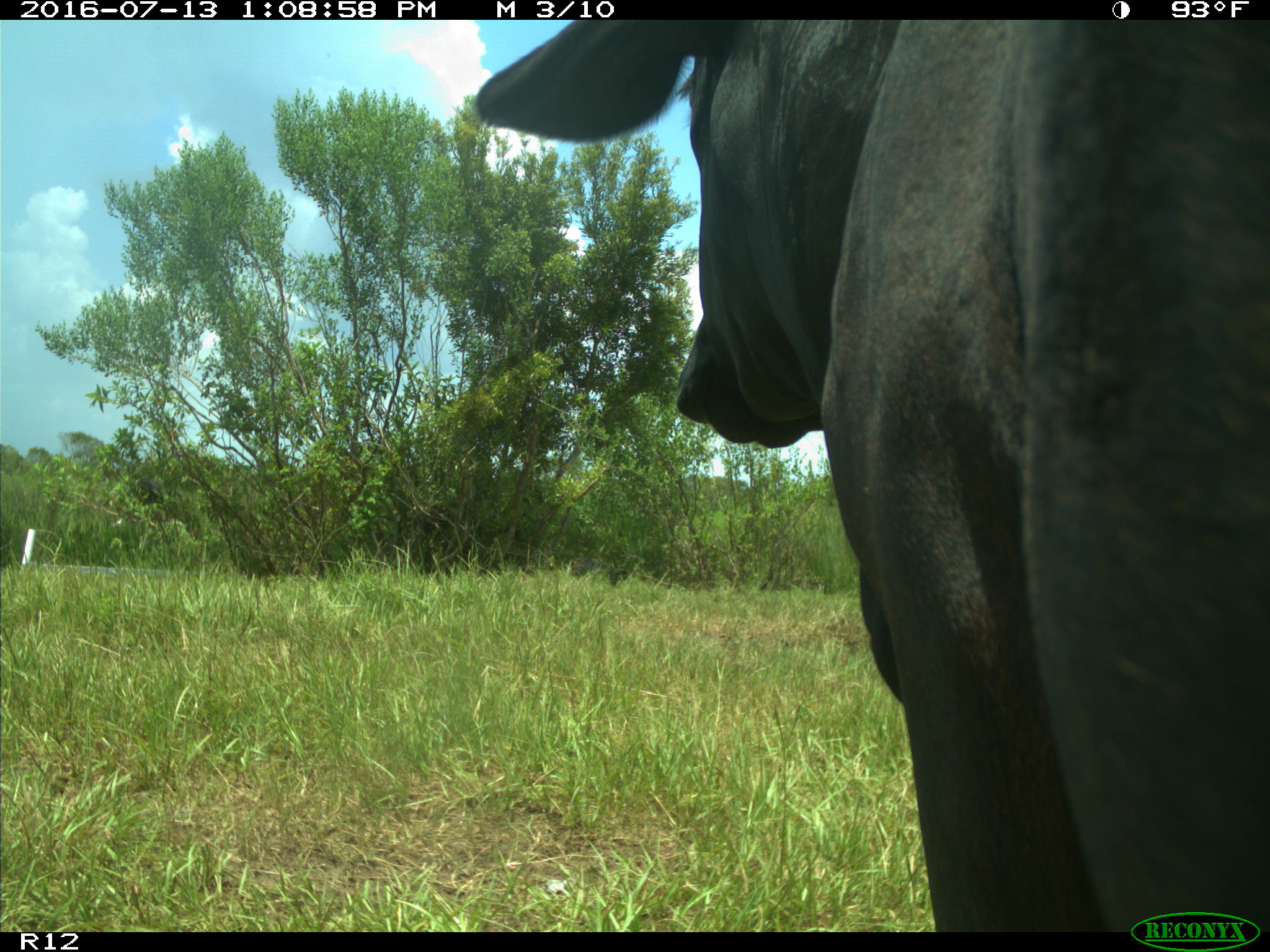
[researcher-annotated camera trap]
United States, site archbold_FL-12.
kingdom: Animalia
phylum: Chordata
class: Mammalia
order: Artiodactyla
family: Bovidae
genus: Bos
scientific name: Bos taurus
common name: domestic cow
Bos taurus (domestic cow).